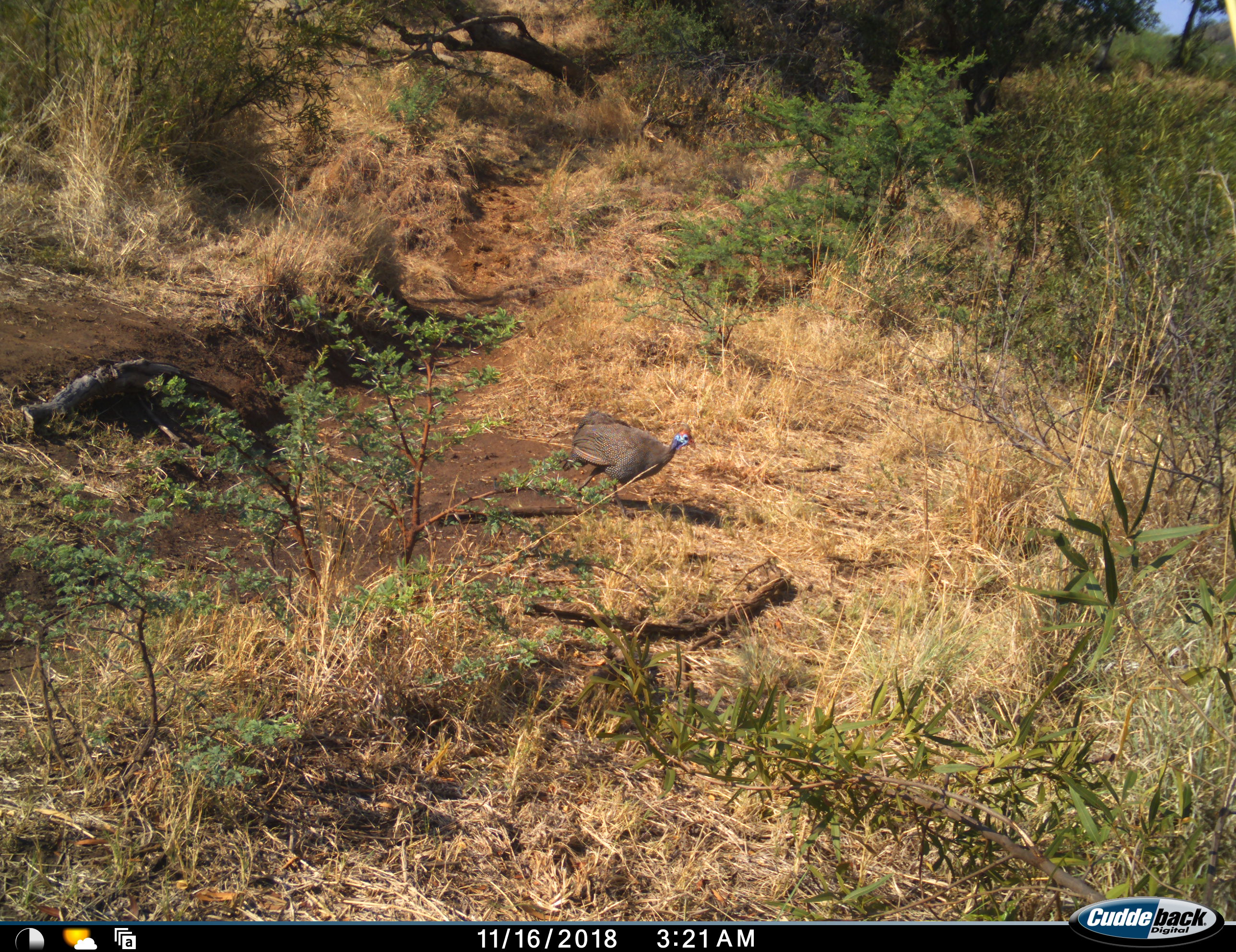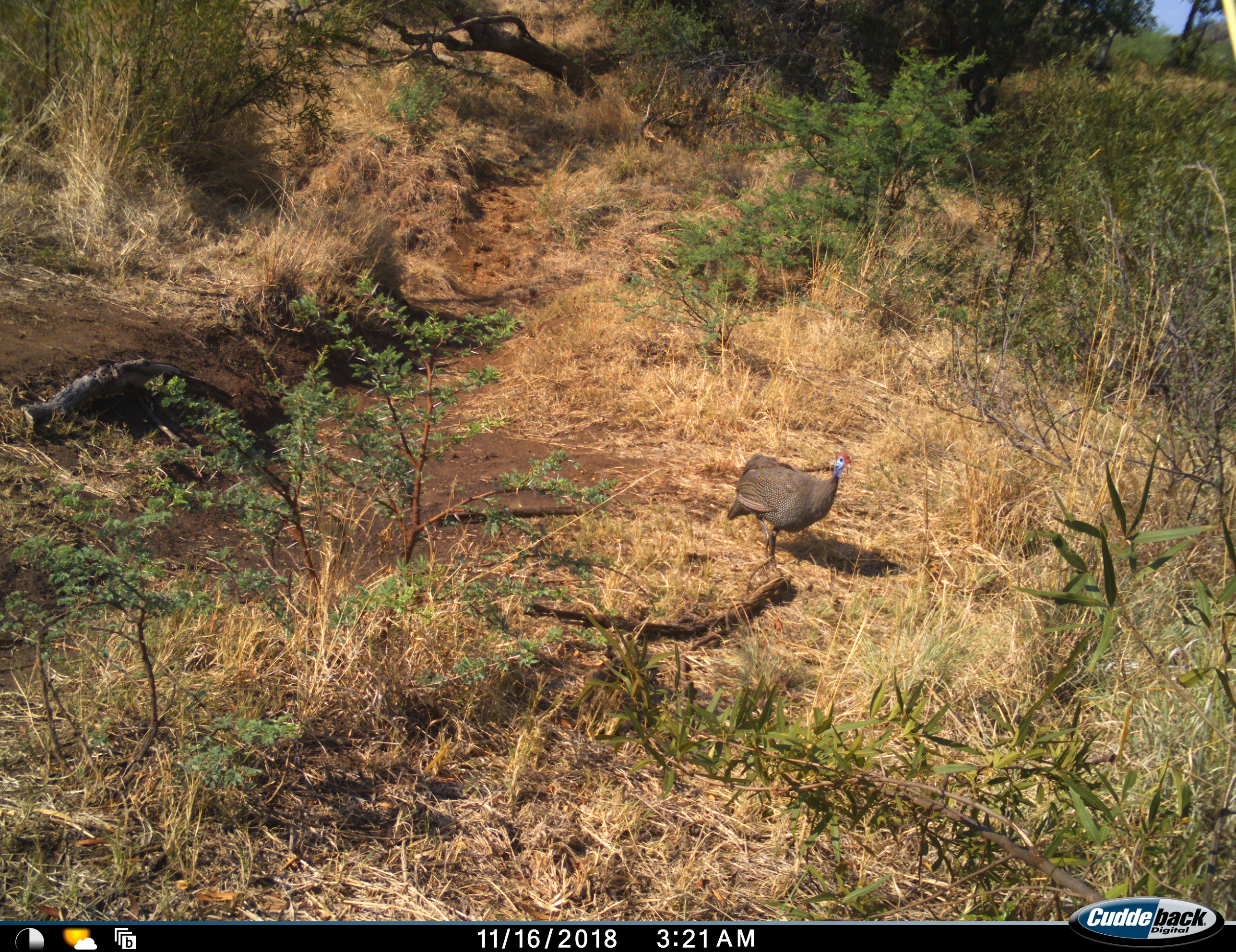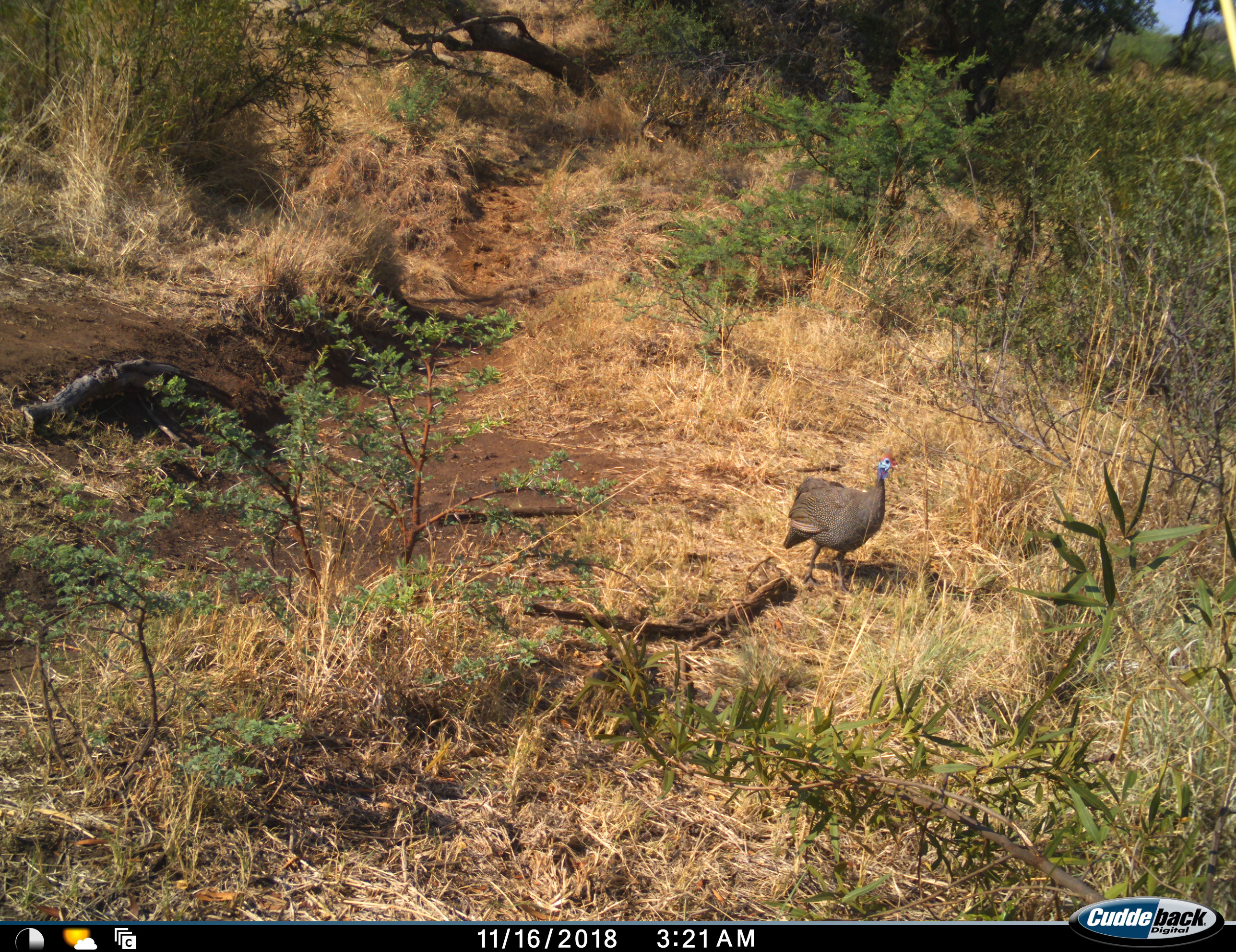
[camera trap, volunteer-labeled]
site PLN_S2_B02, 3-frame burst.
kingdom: Animalia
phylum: Chordata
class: Aves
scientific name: Aves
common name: bird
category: birdother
Birdother (bird) (Aves), count 1. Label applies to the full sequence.